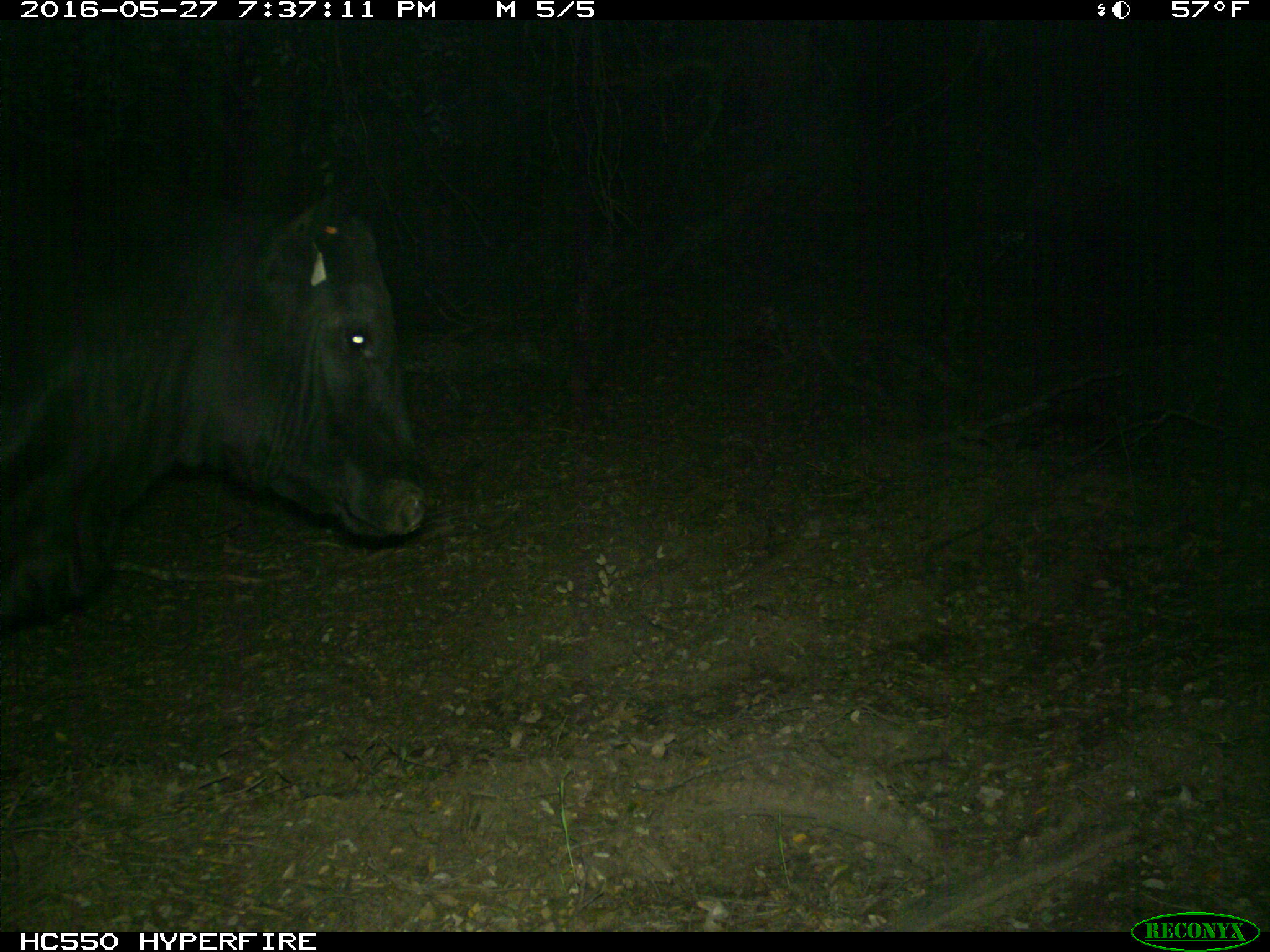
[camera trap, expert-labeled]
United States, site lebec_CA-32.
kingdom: Animalia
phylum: Chordata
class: Mammalia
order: Artiodactyla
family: Bovidae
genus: Bos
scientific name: Bos taurus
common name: domestic cow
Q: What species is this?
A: Bos taurus (domestic cow).